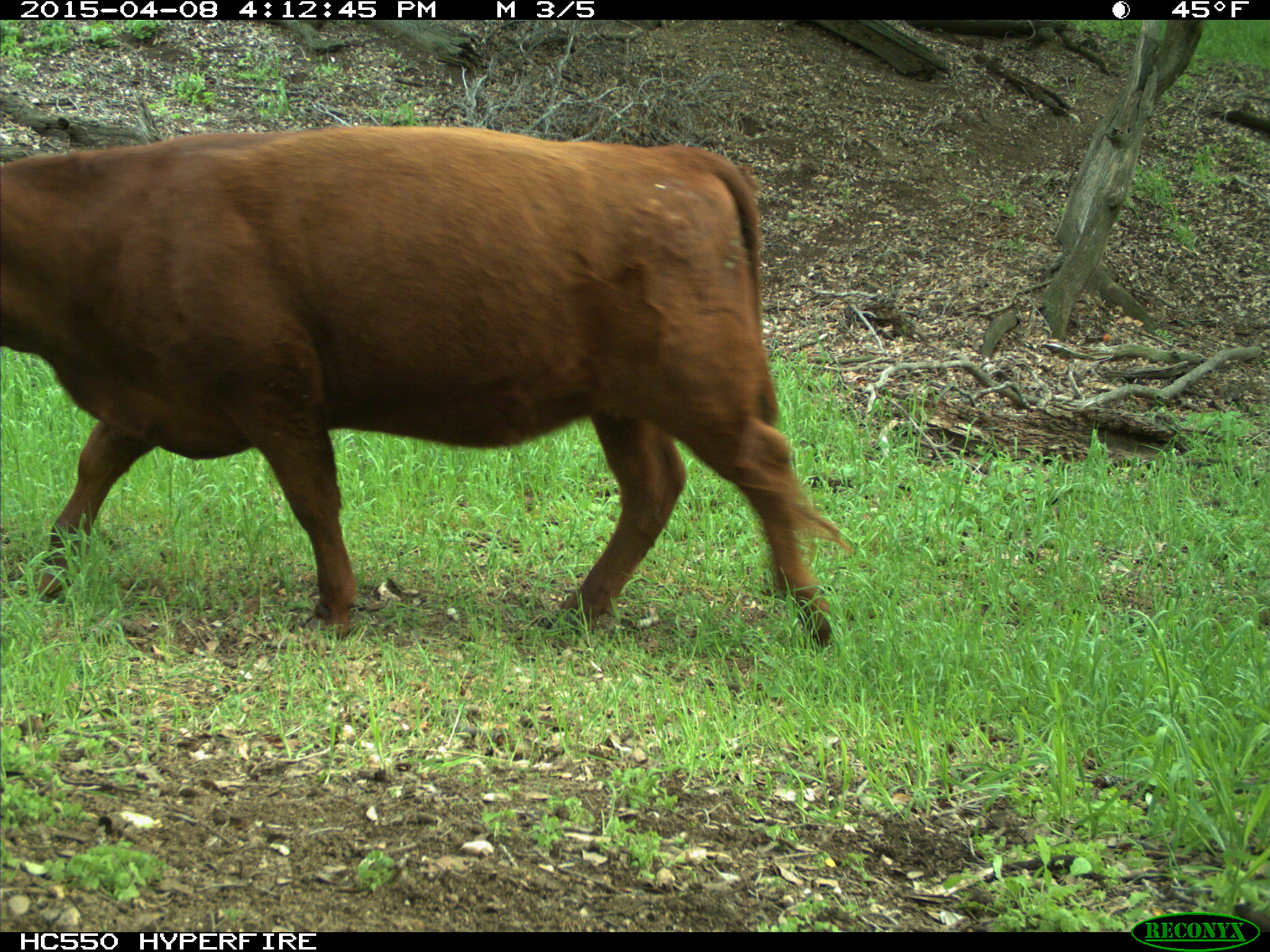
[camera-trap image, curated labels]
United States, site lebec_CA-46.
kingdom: Animalia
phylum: Chordata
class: Mammalia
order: Artiodactyla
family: Bovidae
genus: Bos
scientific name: Bos taurus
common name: domestic cow